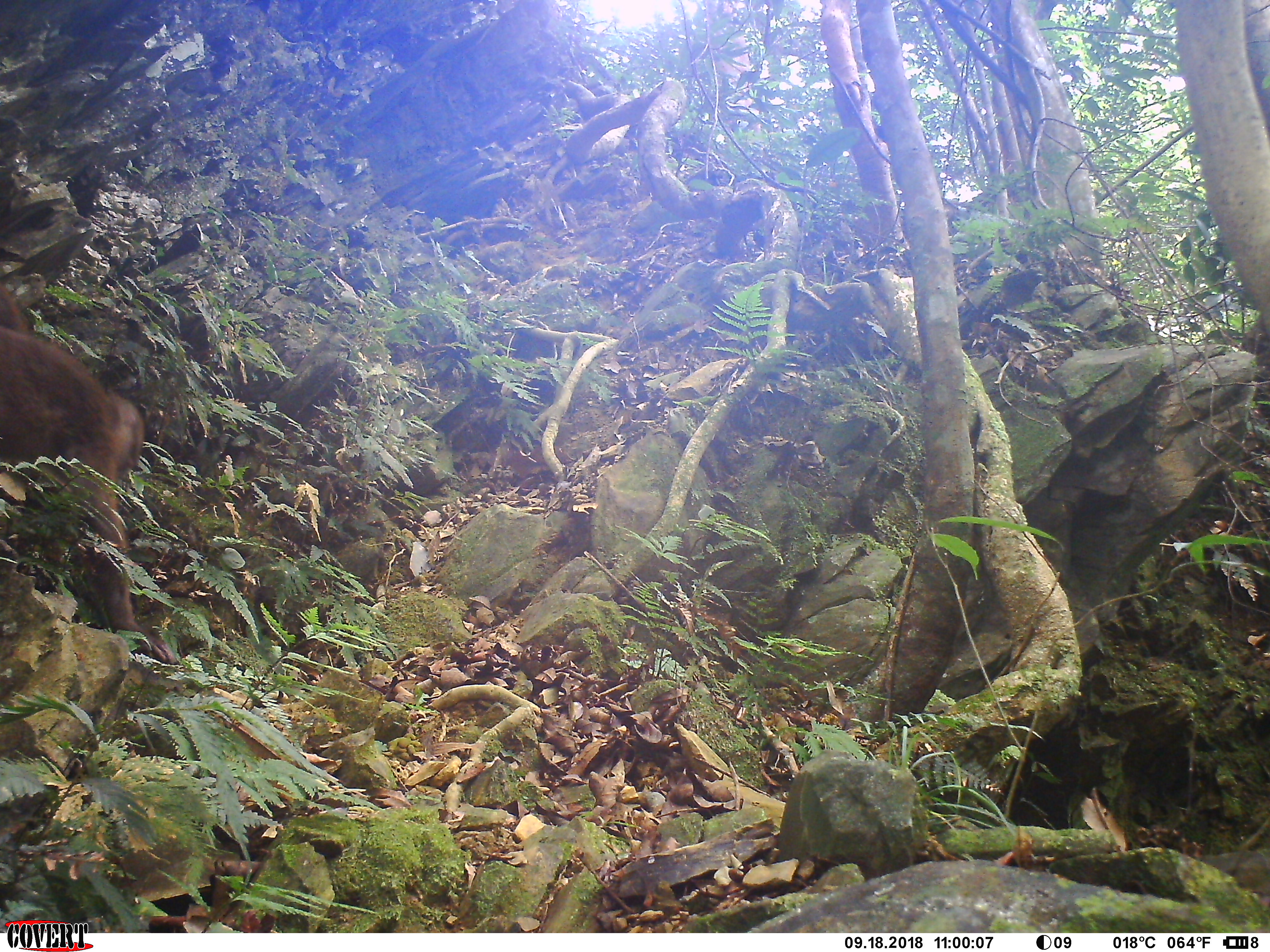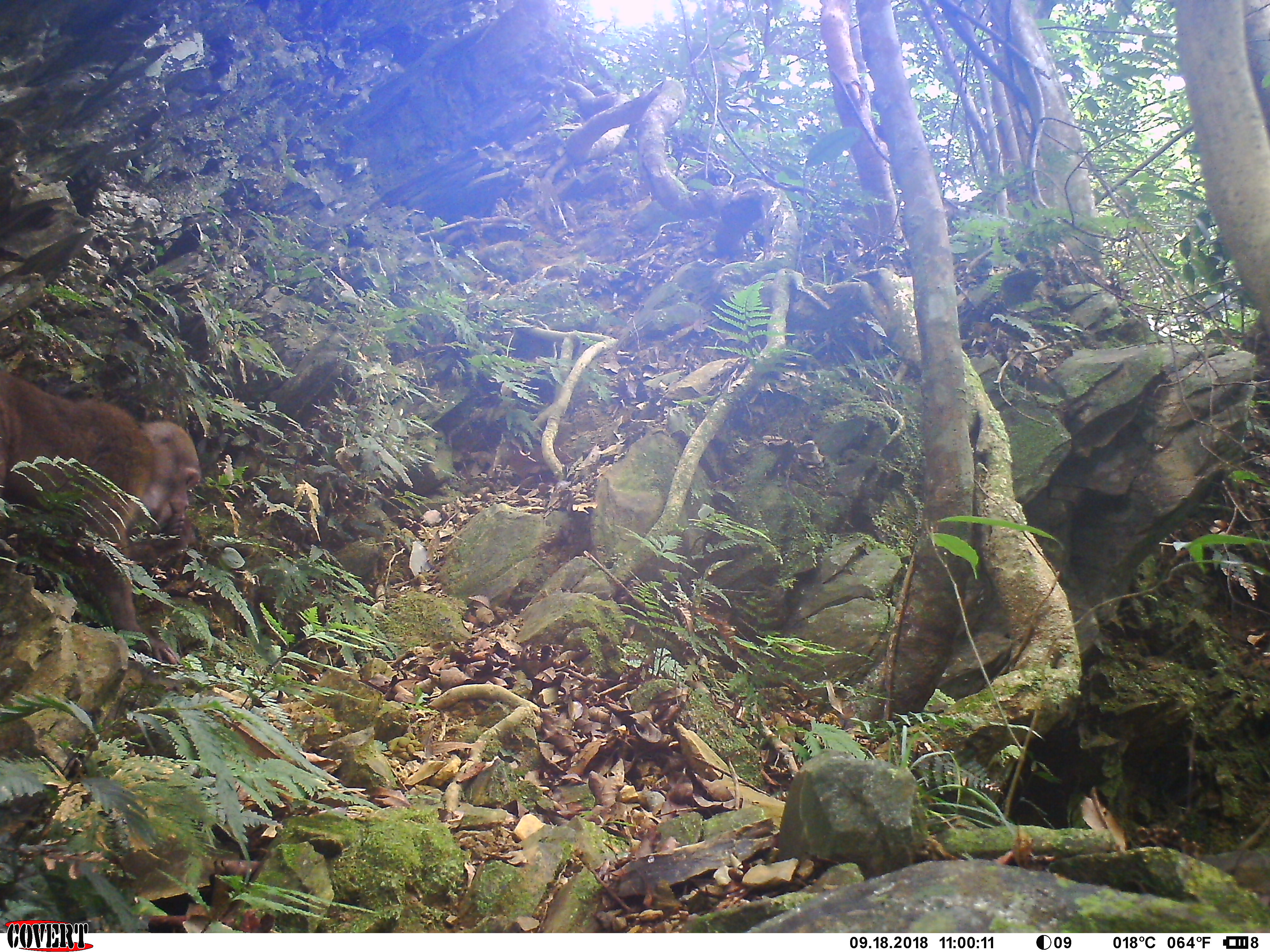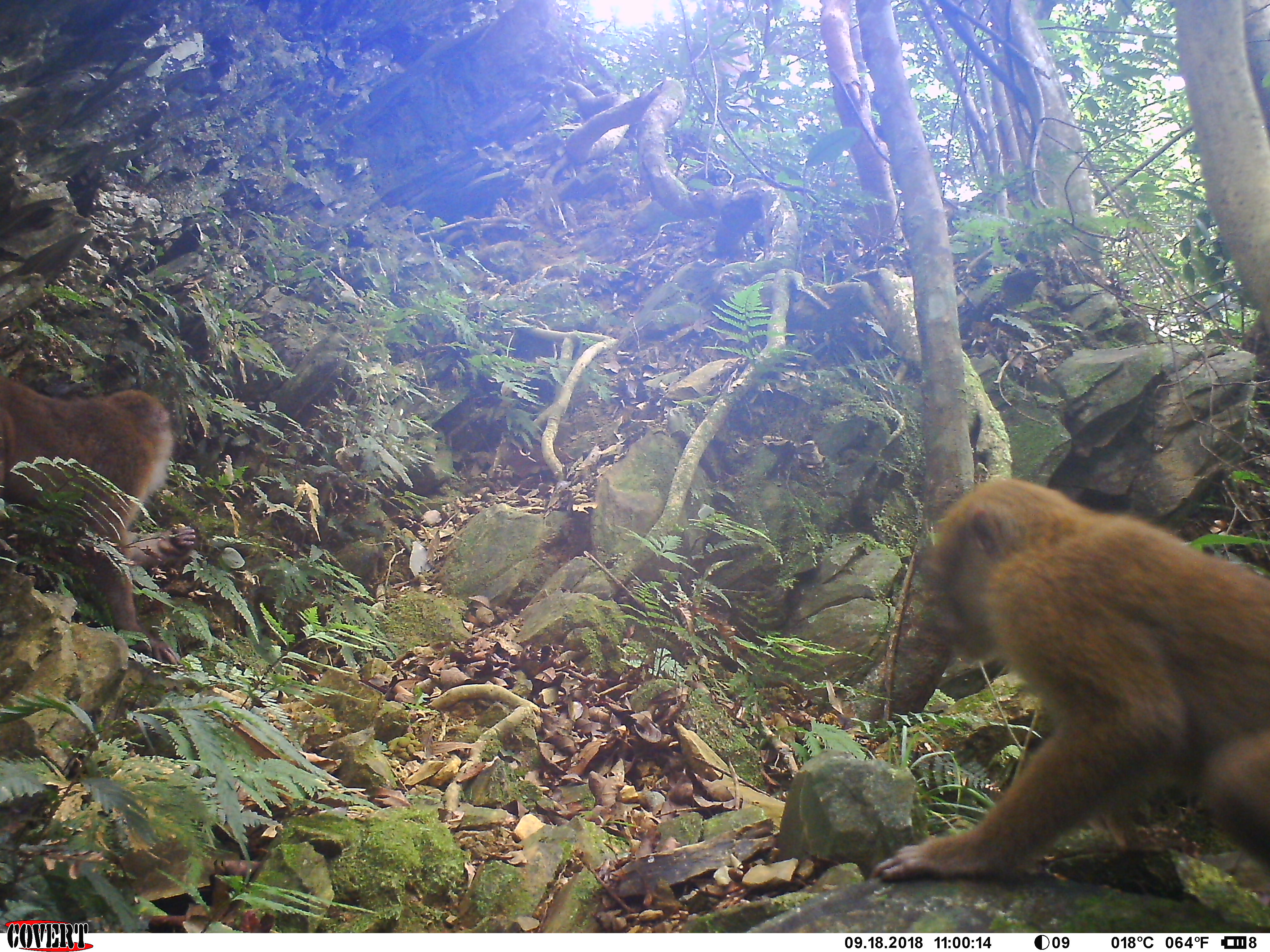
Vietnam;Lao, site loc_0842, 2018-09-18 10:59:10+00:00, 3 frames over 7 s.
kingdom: Animalia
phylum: Chordata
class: Mammalia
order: Primates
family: Cercopithecidae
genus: Macaca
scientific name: Macaca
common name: macaques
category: assam or rhesus macaque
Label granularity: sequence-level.